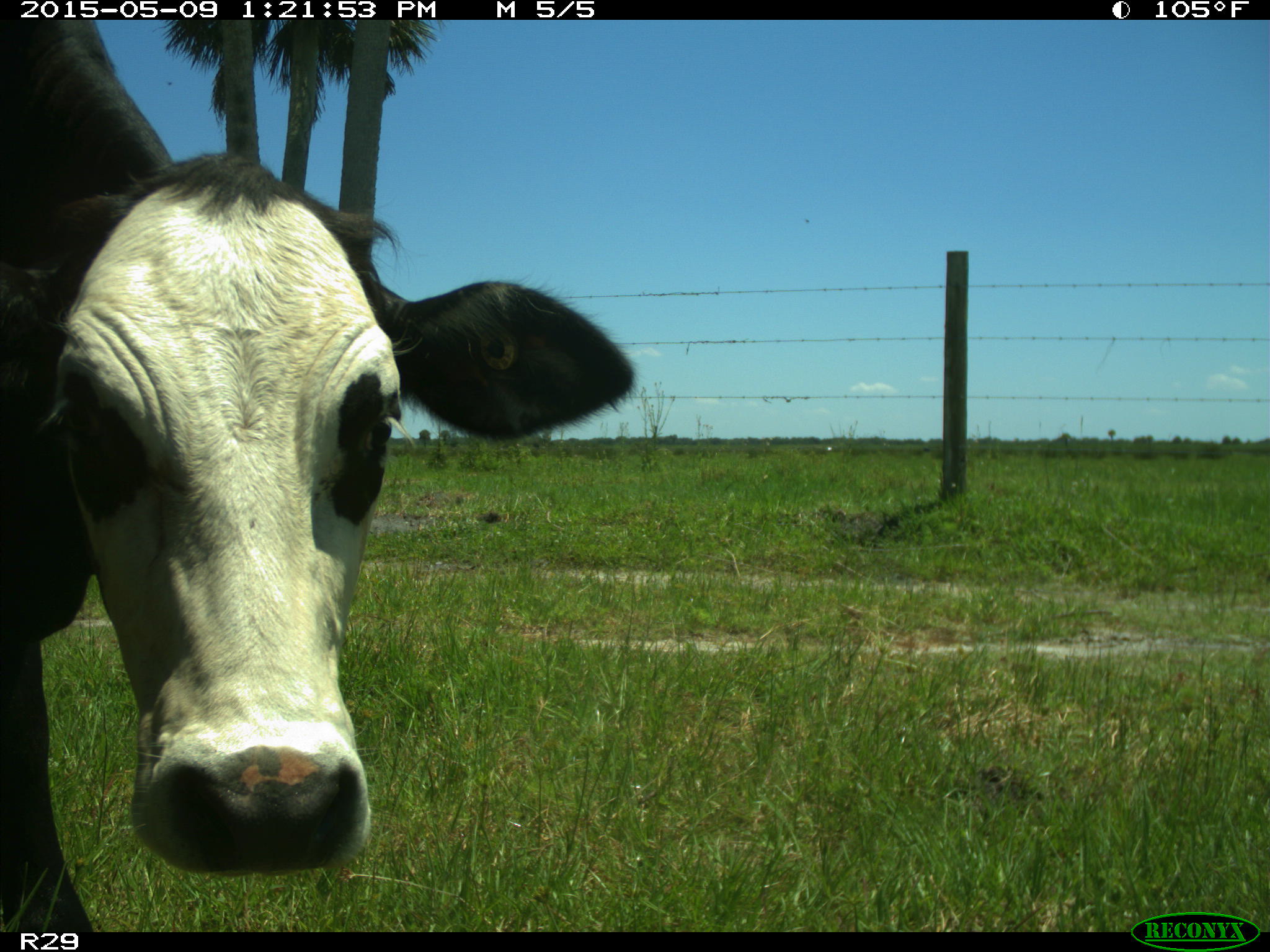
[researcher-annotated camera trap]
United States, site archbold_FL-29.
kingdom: Animalia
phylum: Chordata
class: Mammalia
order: Artiodactyla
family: Bovidae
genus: Bos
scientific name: Bos taurus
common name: domestic cow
Bos taurus (domestic cow).